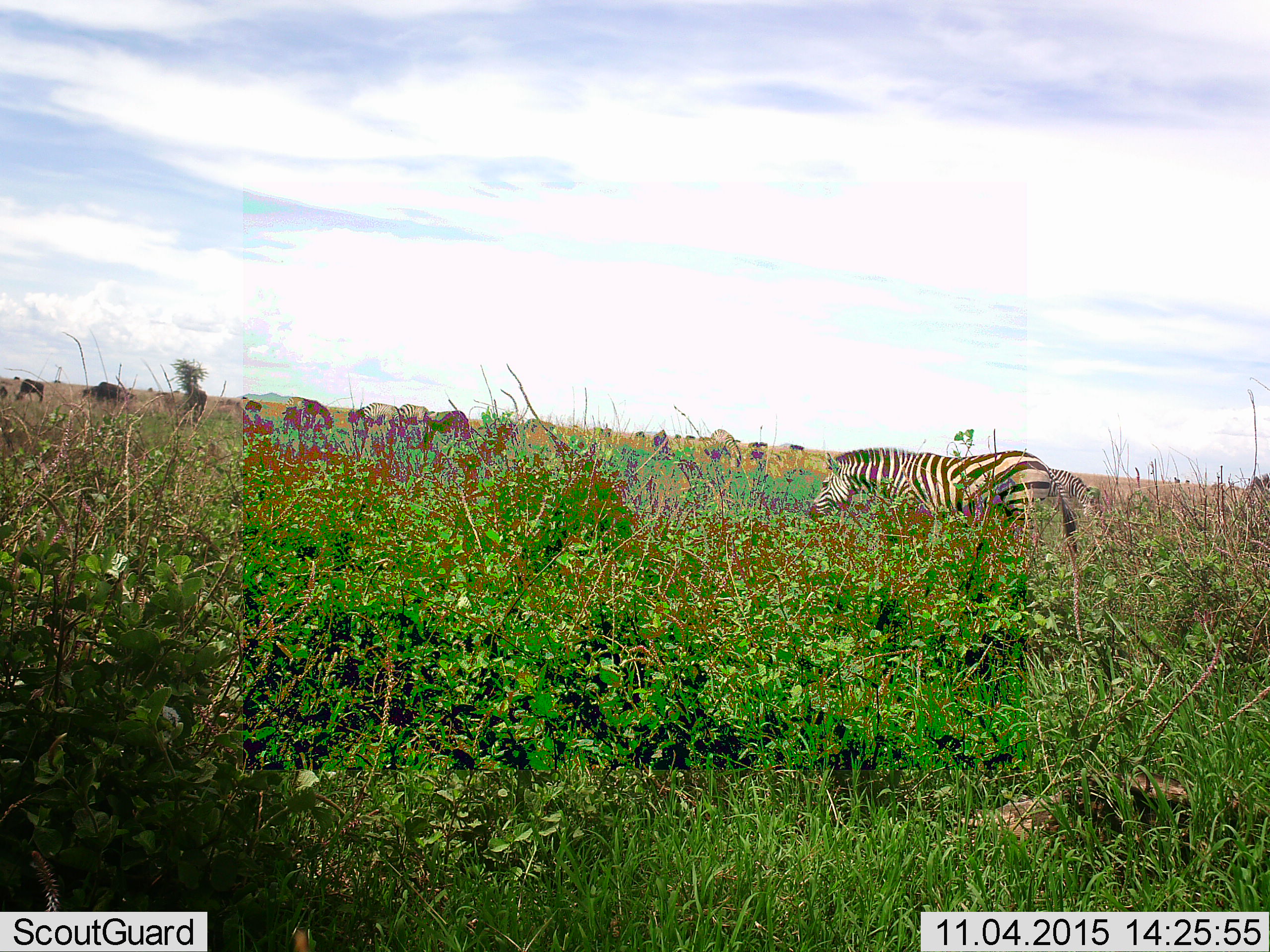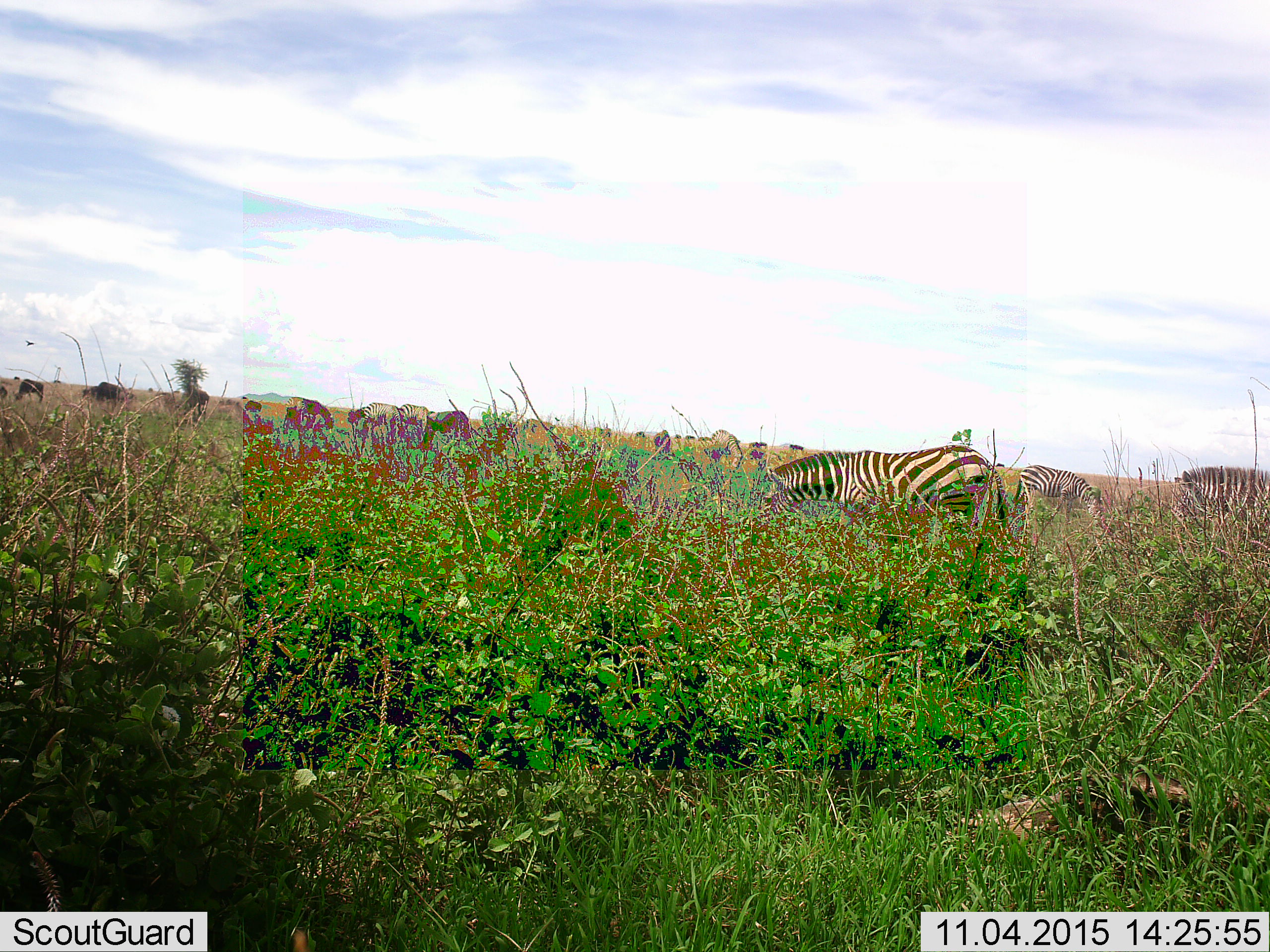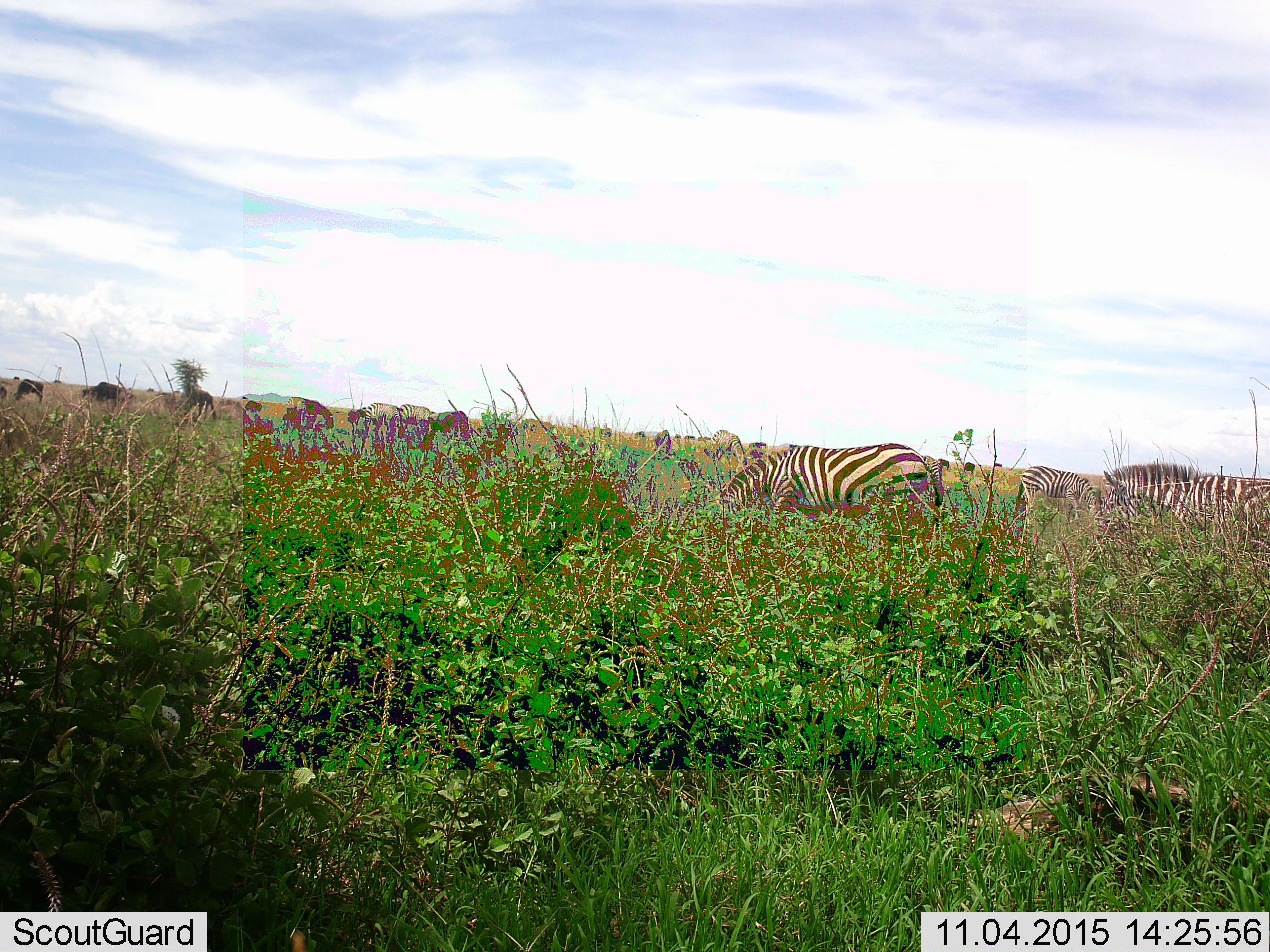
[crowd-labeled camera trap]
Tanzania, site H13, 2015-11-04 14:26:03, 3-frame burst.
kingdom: Animalia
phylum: Chordata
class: Mammalia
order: Artiodactyla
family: Bovidae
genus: Connochaetes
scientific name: Connochaetes taurinus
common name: blue wildebeest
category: wildebeest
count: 11-50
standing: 100%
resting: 0%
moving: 25%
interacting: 0%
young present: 0%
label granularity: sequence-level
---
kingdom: Animalia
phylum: Chordata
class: Mammalia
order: Perissodactyla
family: Equidae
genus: Equus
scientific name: Equus quagga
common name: plains zebra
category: zebra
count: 8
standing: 80%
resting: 0%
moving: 40%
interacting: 10%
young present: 0%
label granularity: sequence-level